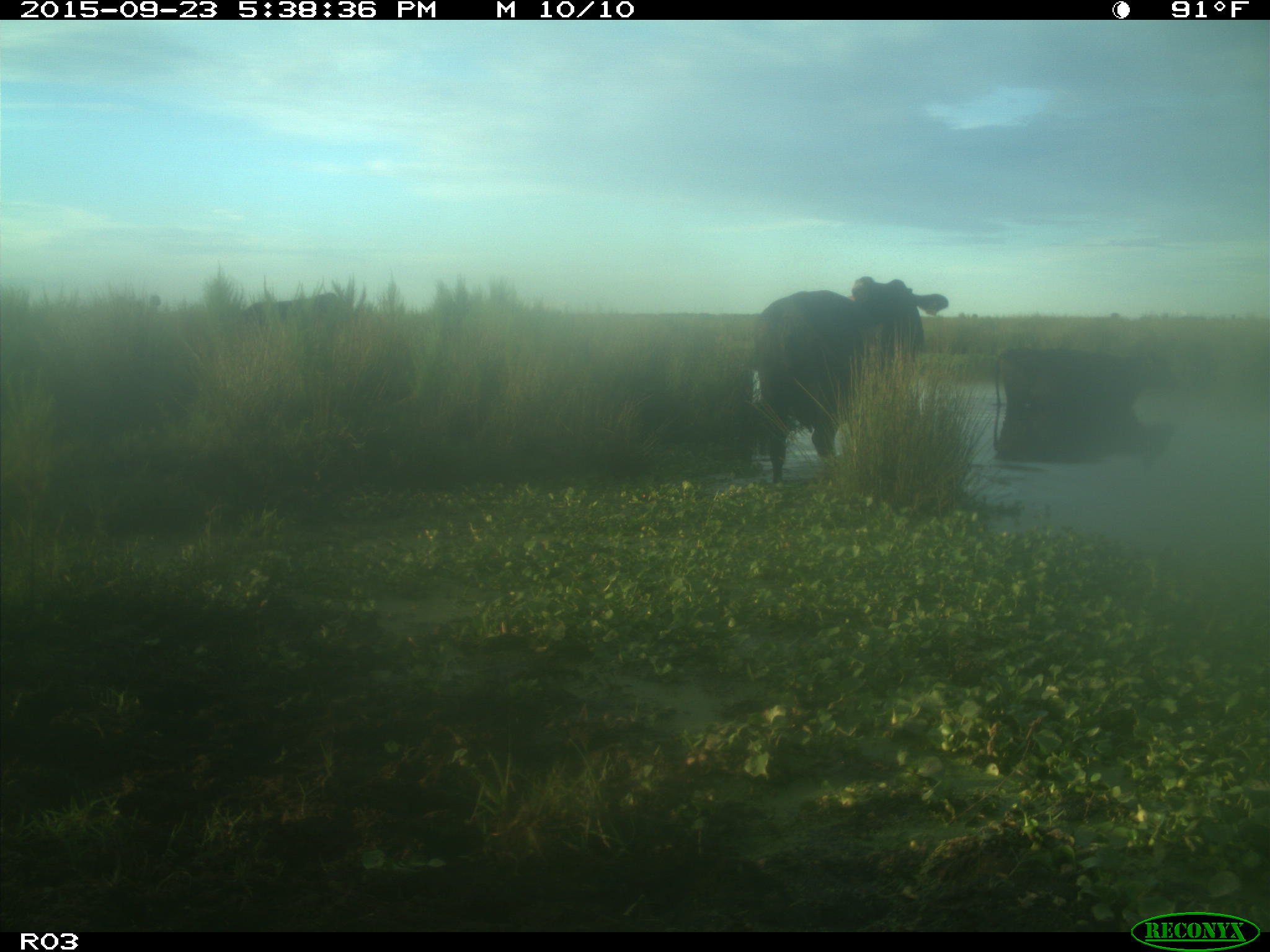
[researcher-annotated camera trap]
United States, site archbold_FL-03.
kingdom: Animalia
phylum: Chordata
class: Mammalia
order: Artiodactyla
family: Bovidae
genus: Bos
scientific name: Bos taurus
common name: domestic cow